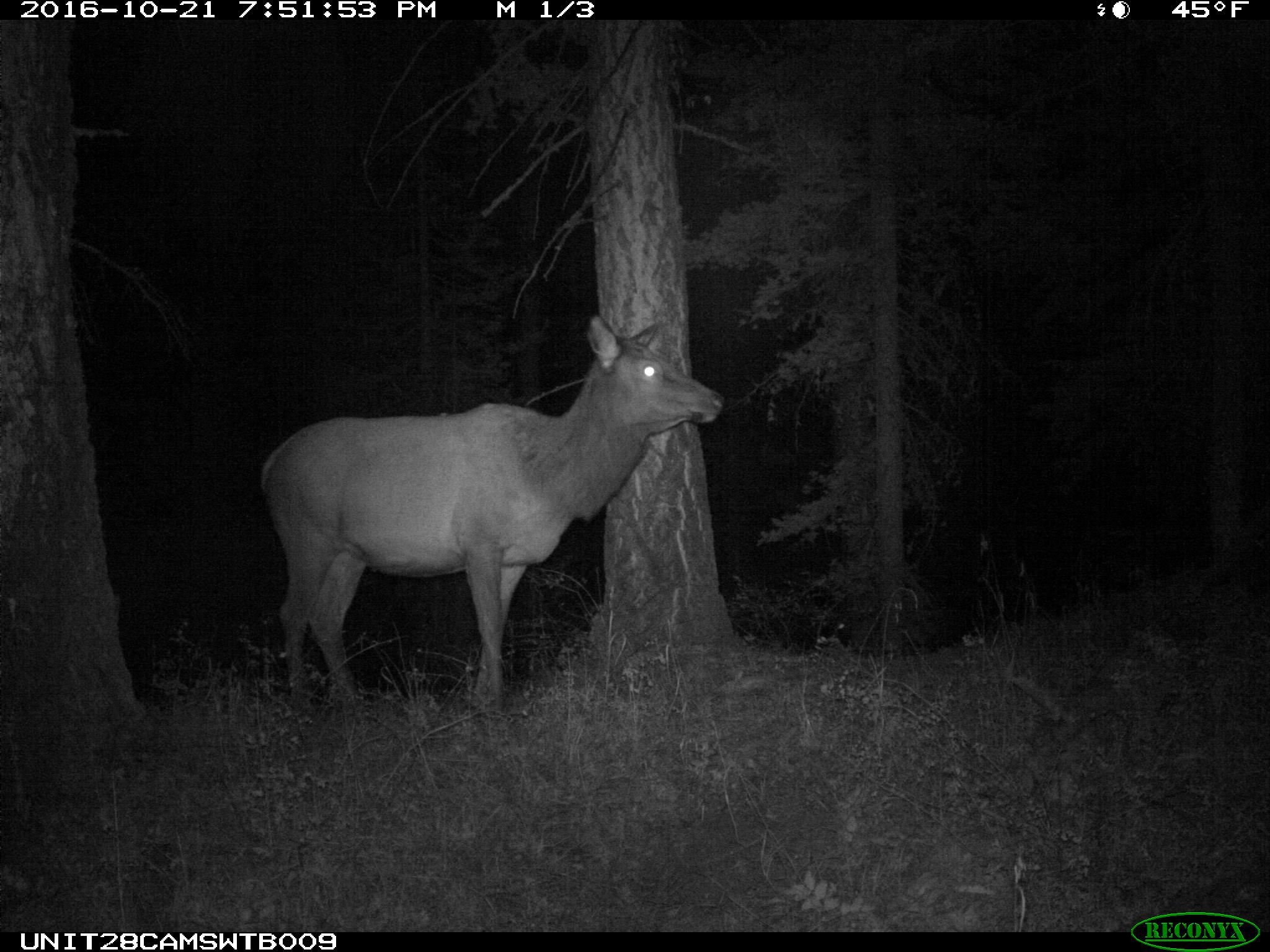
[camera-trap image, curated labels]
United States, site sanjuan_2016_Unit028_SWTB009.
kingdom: Animalia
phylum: Chordata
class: Mammalia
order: Artiodactyla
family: Cervidae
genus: Cervus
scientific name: Cervus elaphus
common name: red deer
Cervus elaphus (red deer).